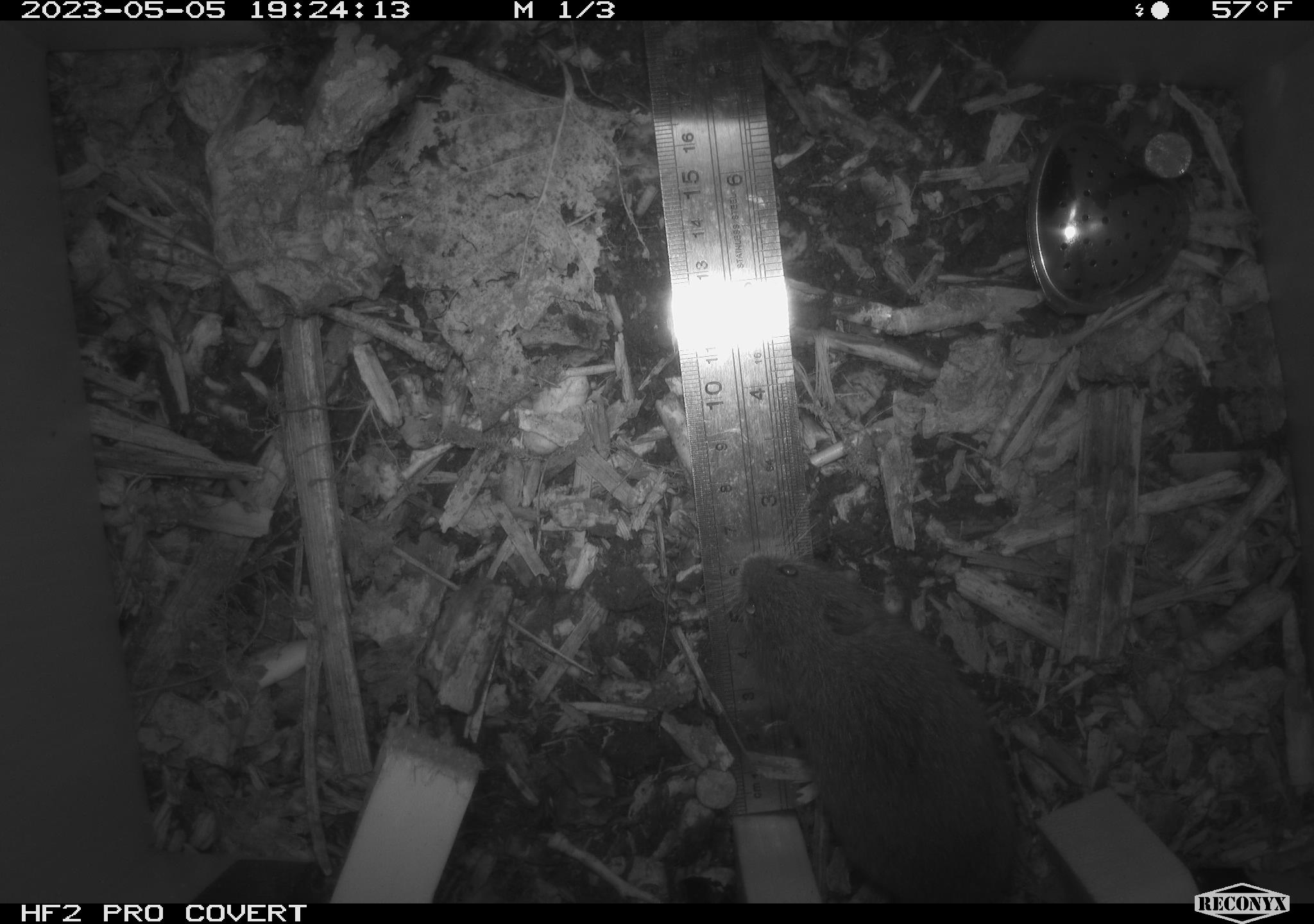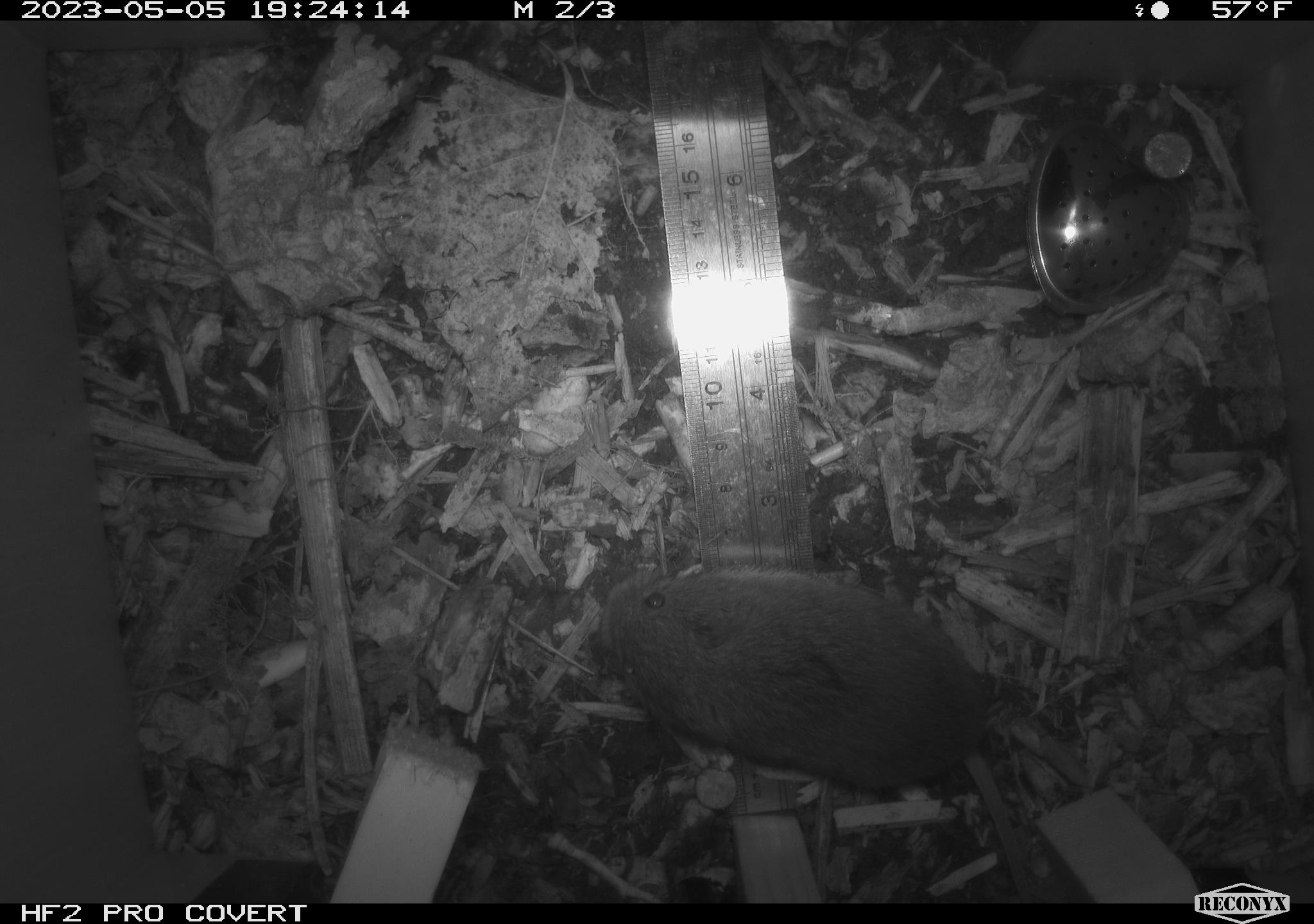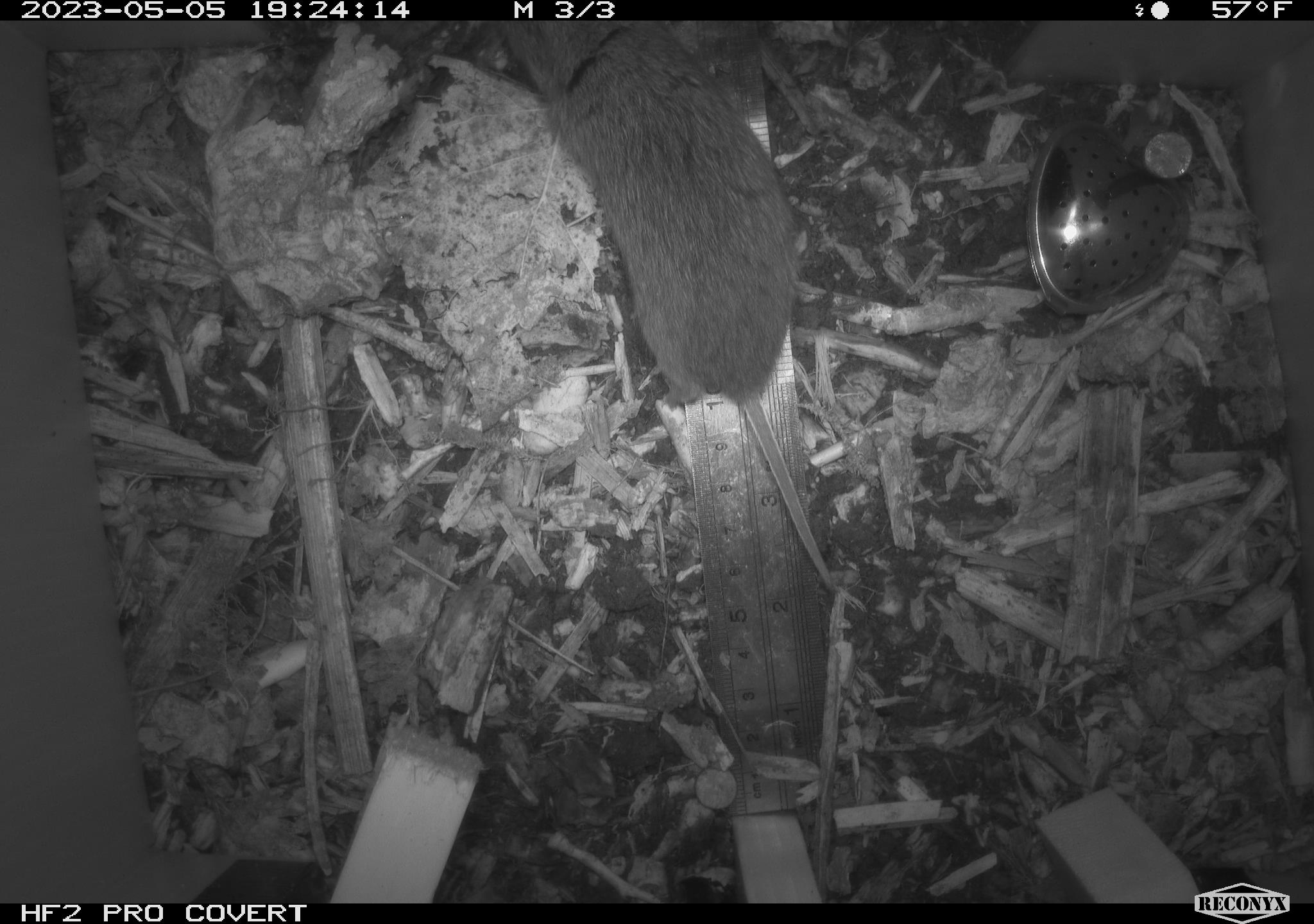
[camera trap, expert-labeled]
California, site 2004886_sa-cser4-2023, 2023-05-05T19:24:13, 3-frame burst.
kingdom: Animalia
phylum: Chordata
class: Mammalia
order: Rodentia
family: Cricetidae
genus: Microtus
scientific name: Microtus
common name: meadow vole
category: microtus species